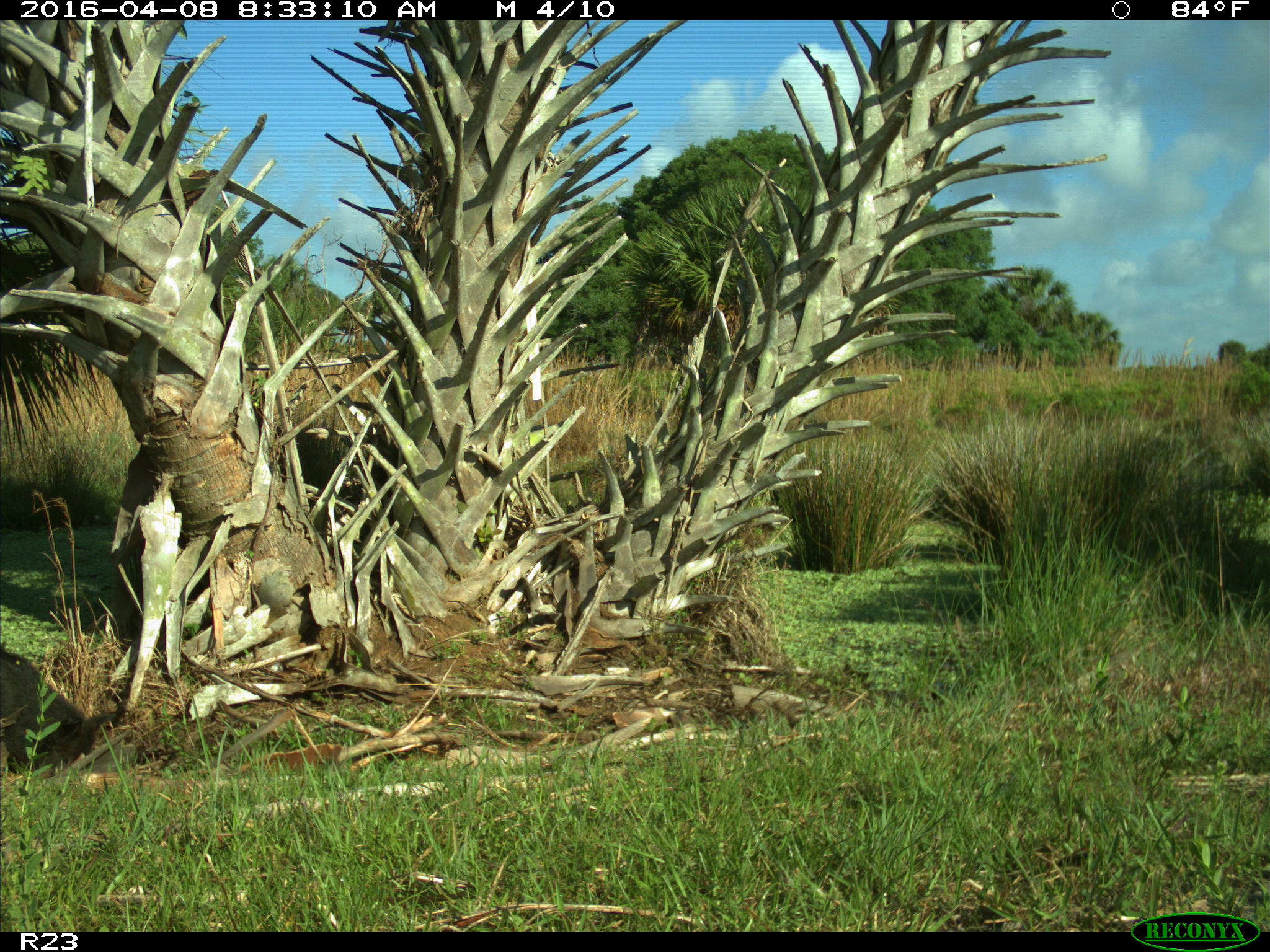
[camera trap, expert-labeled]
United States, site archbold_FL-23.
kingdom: Animalia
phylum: Chordata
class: Mammalia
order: Artiodactyla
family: Suidae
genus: Sus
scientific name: Sus scrofa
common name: wild boar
Sus scrofa (wild boar).